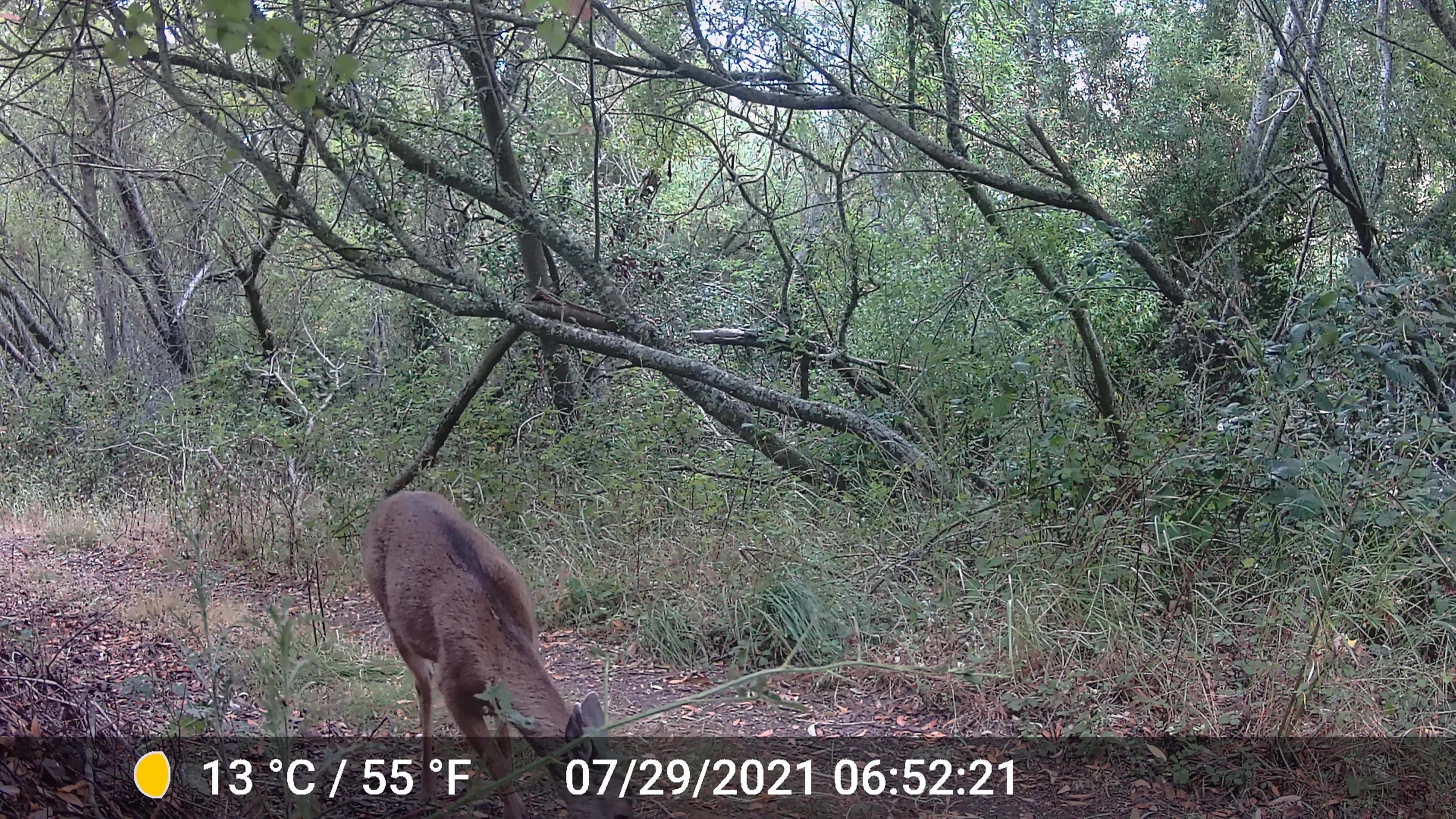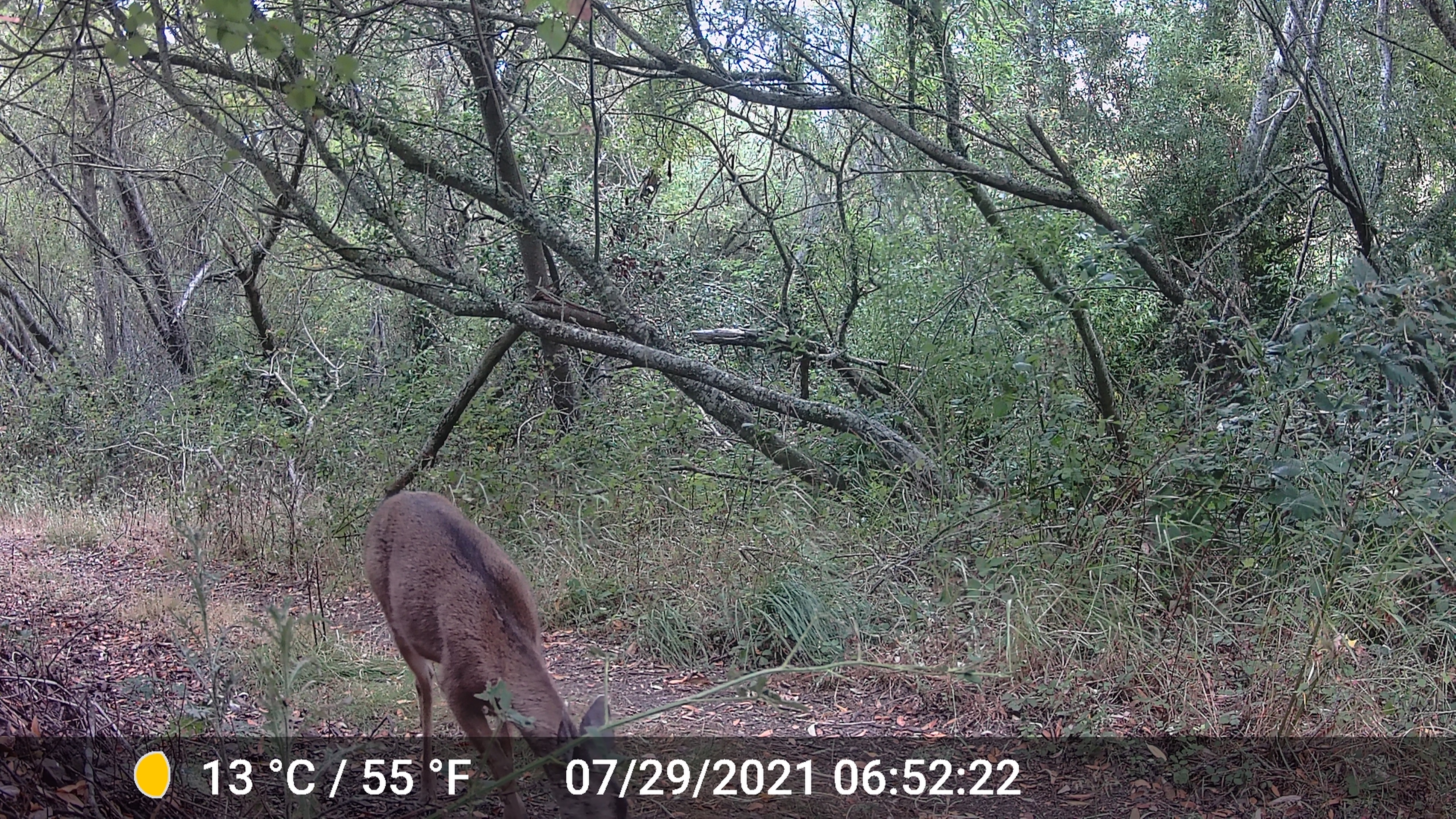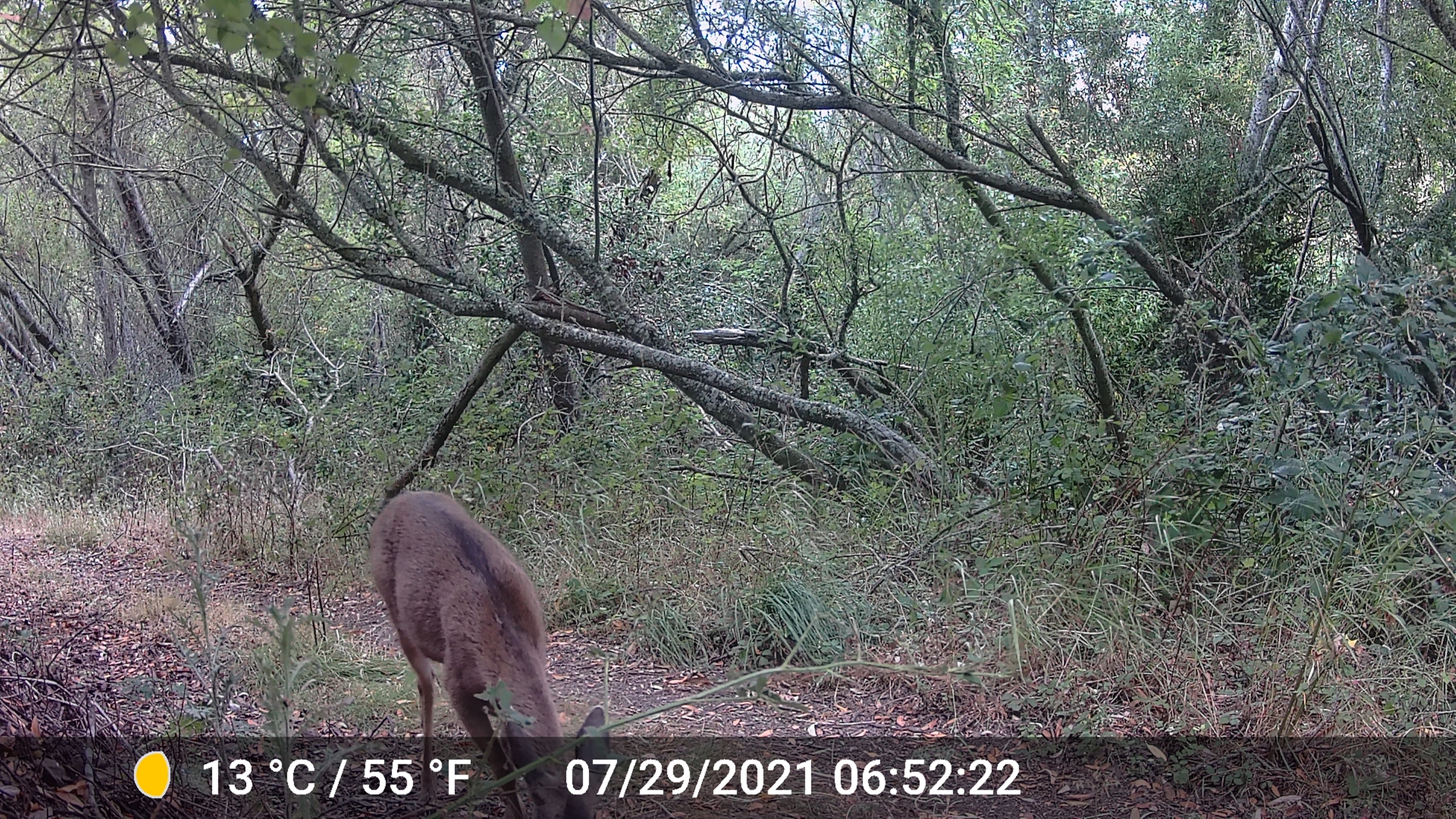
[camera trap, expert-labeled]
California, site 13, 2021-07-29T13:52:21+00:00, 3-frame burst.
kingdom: Animalia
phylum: Chordata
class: Mammalia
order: Artiodactyla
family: Cervidae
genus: Odocoileus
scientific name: Odocoileus hemionus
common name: mule deer